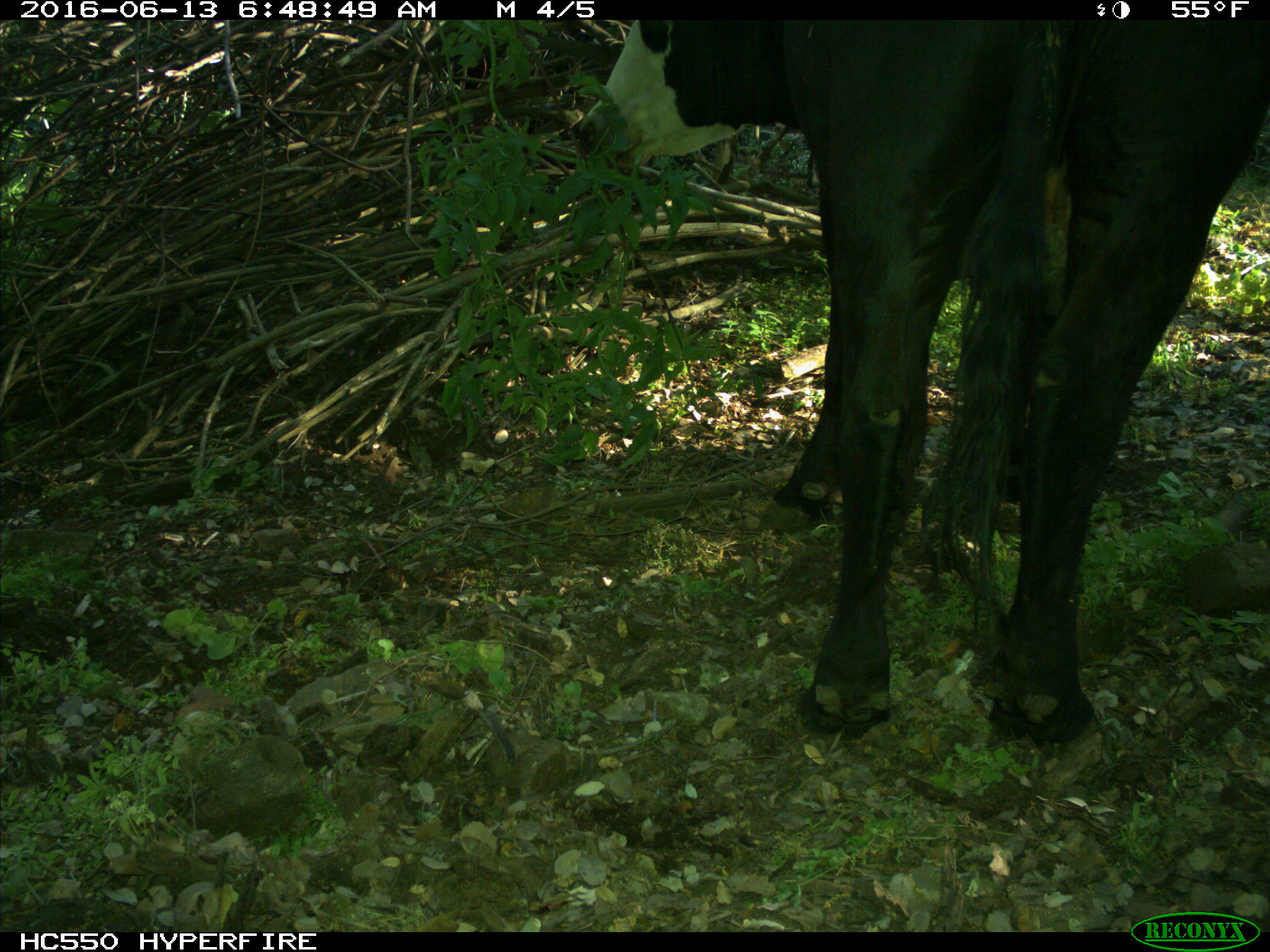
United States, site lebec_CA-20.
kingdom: Animalia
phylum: Chordata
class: Mammalia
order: Artiodactyla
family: Bovidae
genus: Bos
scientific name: Bos taurus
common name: domestic cow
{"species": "Bos taurus (domestic cow)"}